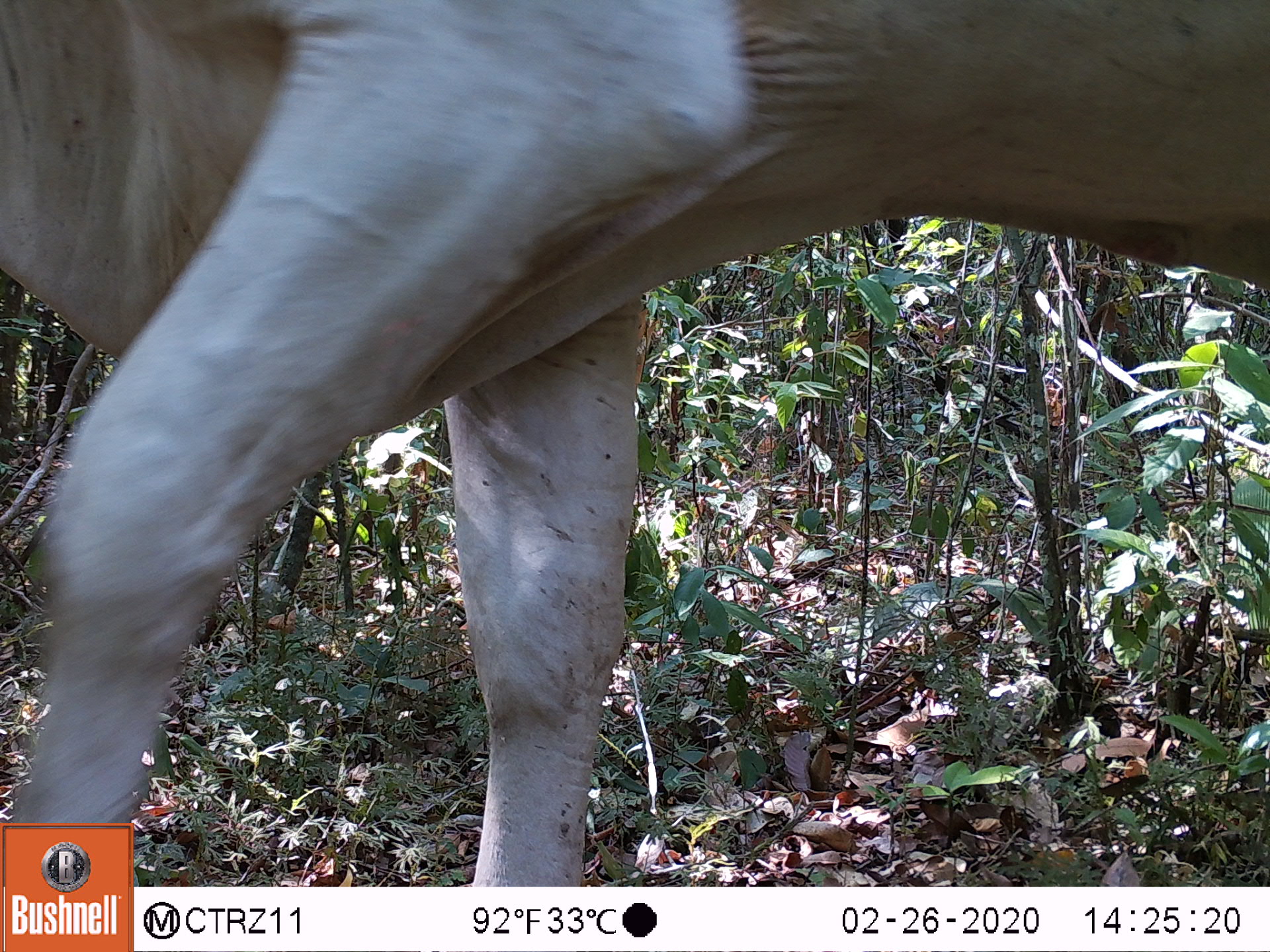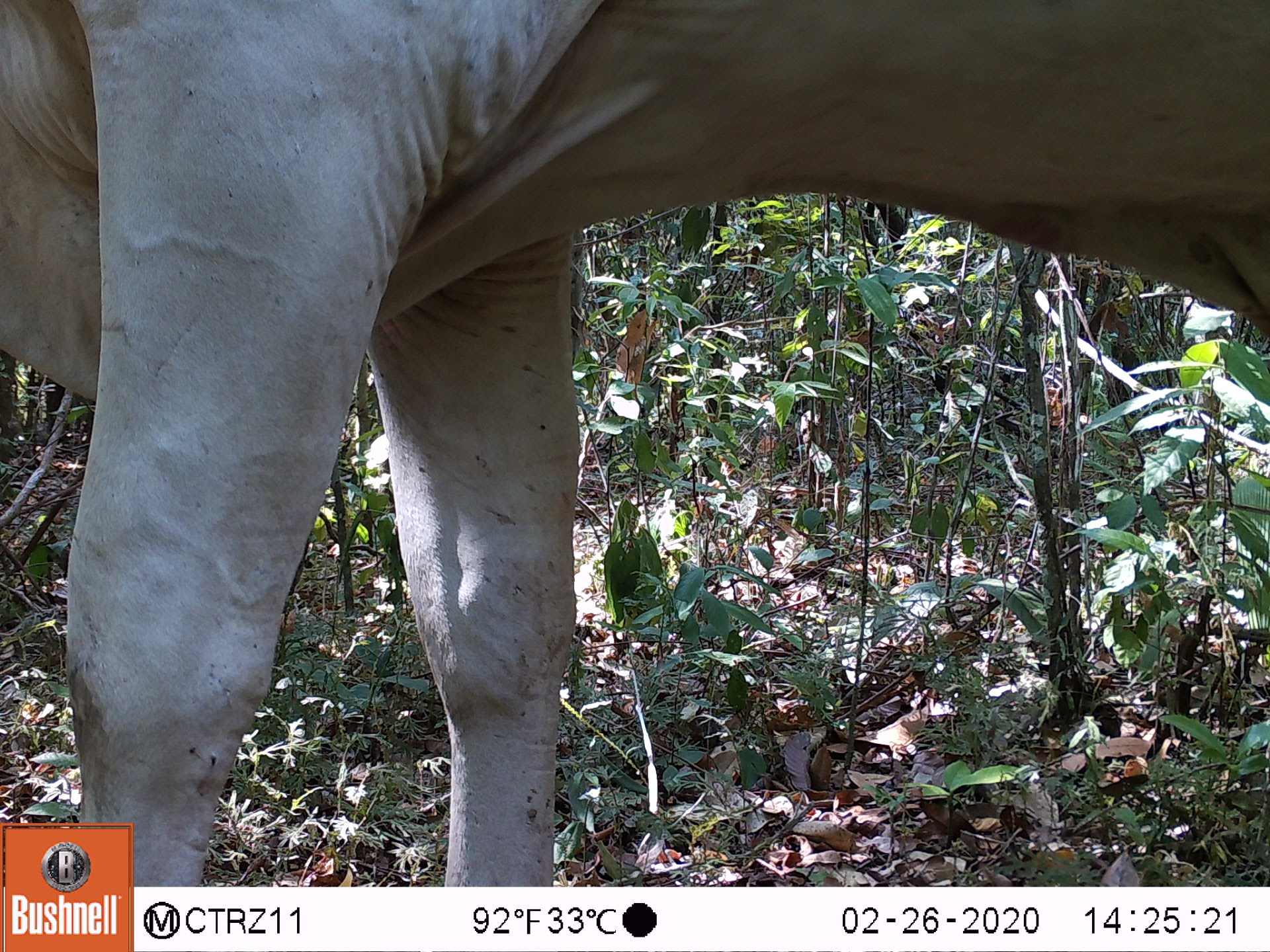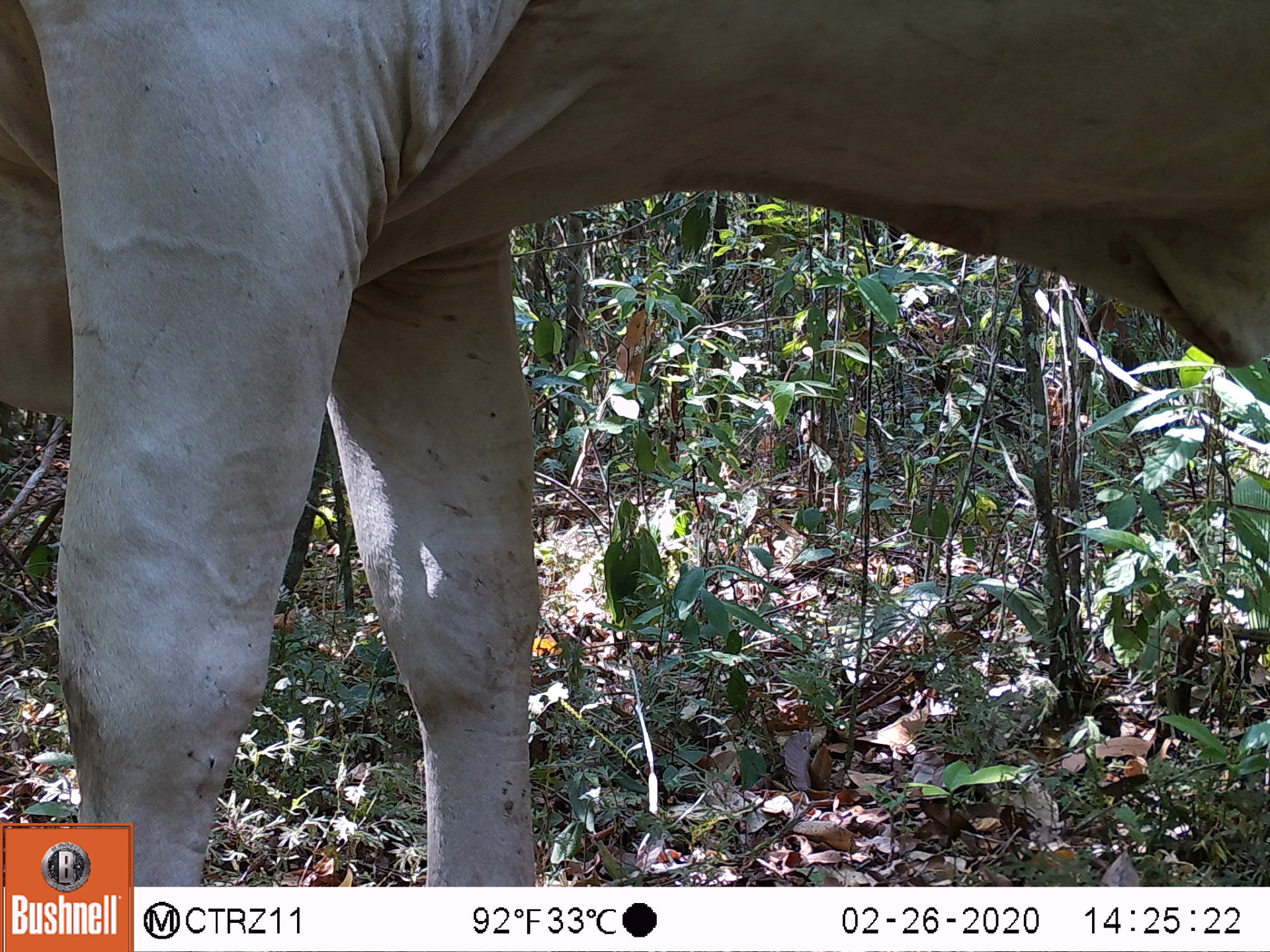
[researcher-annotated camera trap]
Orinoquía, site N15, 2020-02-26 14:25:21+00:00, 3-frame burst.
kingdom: Animalia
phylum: Chordata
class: Mammalia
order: Artiodactyla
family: Bovidae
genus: Bos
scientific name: Bos taurus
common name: cow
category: cattle